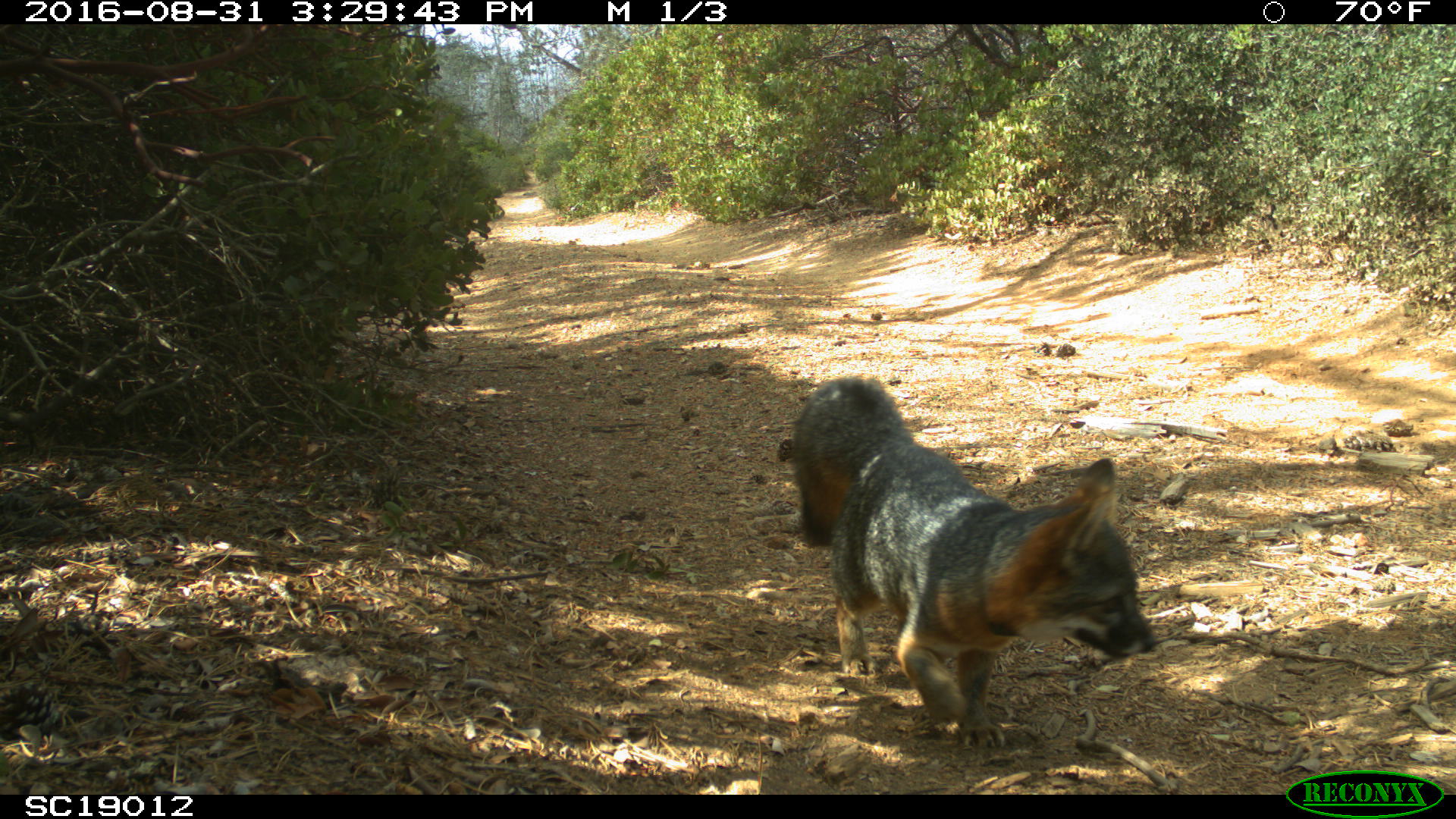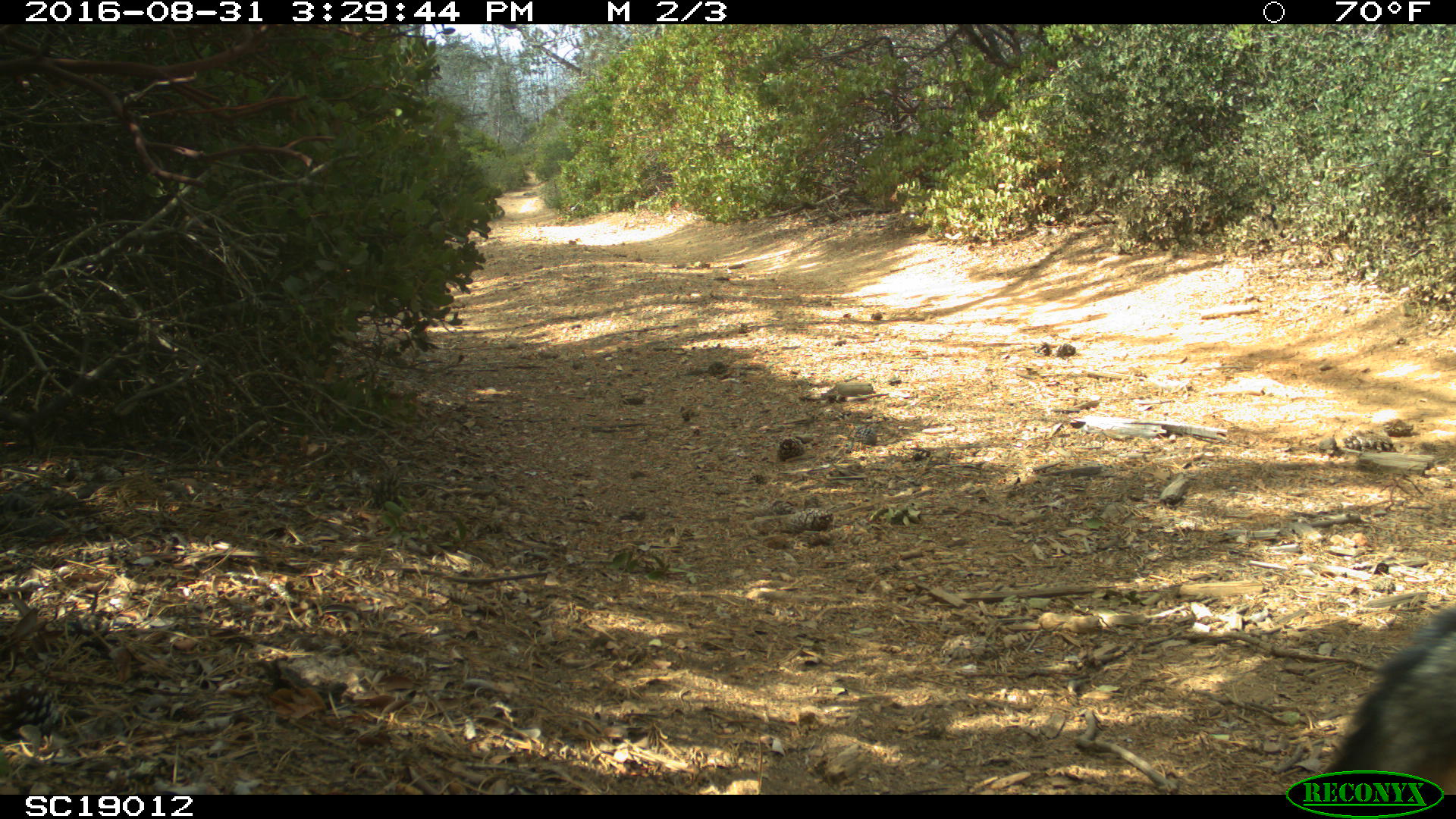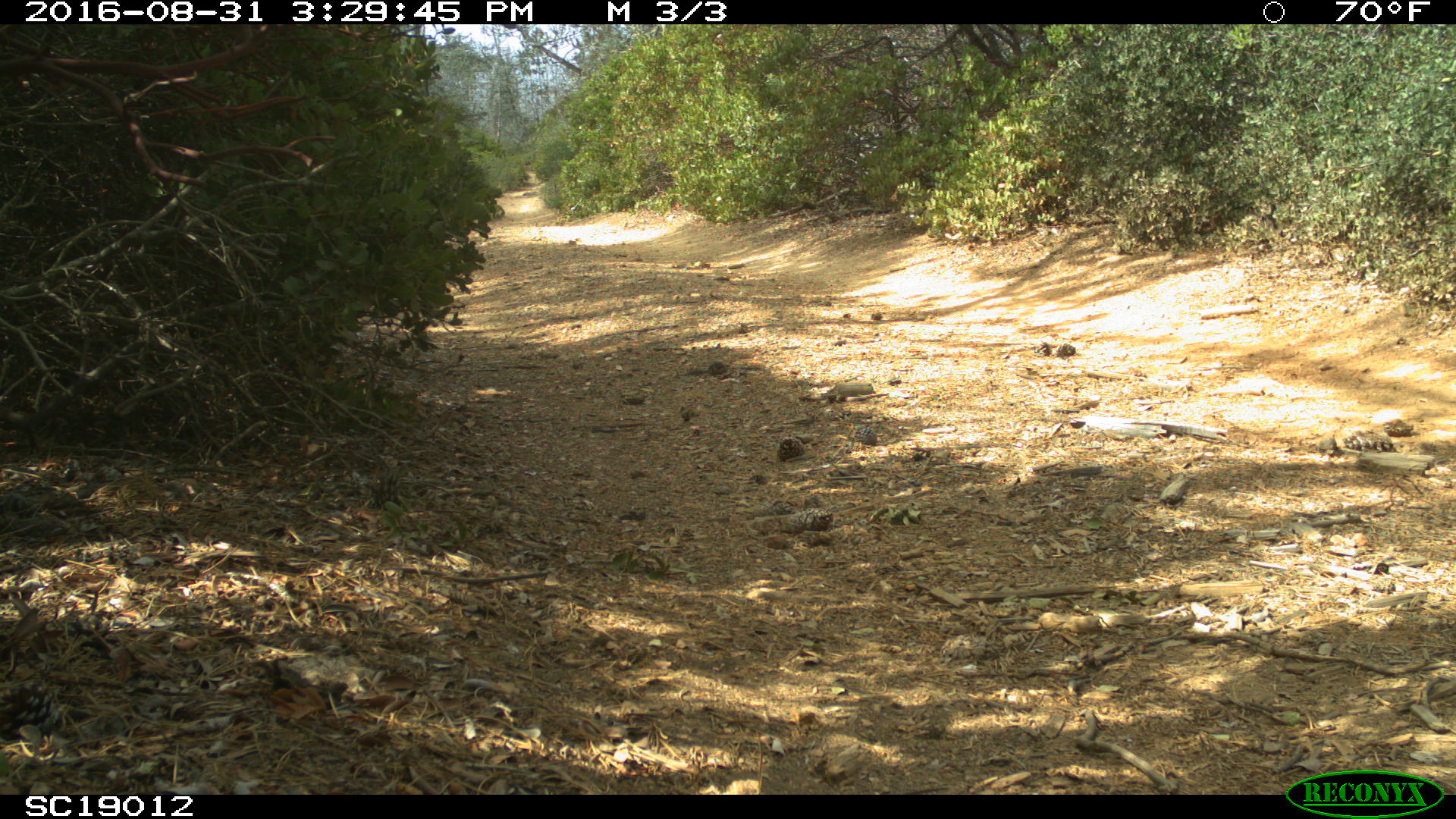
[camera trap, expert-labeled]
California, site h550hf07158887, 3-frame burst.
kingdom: Animalia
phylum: Chordata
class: Mammalia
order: Carnivora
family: Canidae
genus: Urocyon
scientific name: Urocyon littoralis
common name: island fox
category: fox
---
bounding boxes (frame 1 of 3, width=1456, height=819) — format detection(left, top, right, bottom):
fox: detection(789, 375, 1161, 748)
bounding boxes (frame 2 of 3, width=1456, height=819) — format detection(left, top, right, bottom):
fox: detection(1321, 606, 1455, 795)